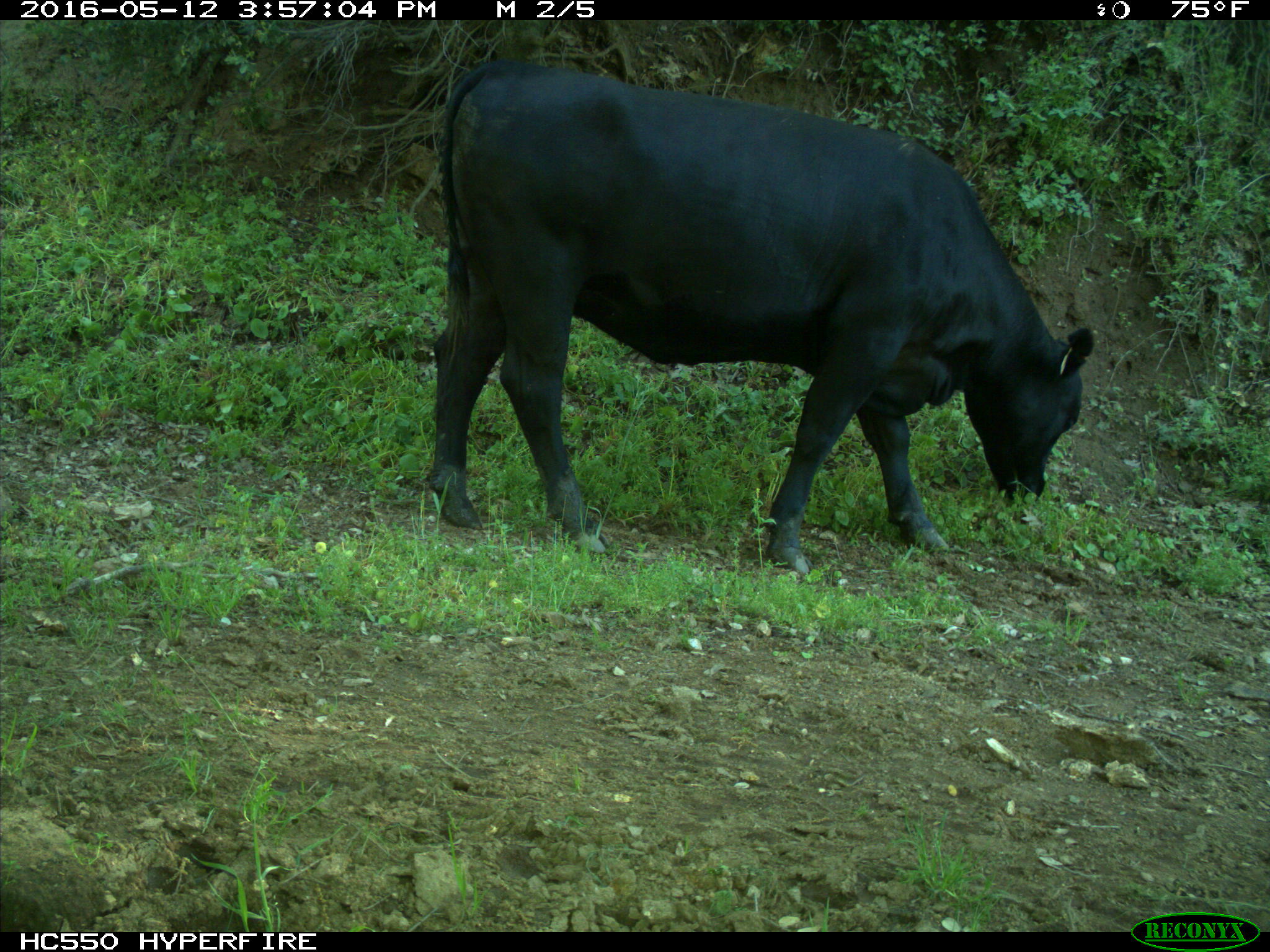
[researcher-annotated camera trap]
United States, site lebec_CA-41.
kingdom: Animalia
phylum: Chordata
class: Mammalia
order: Artiodactyla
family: Bovidae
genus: Bos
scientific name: Bos taurus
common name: domestic cow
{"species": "Bos taurus (domestic cow)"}